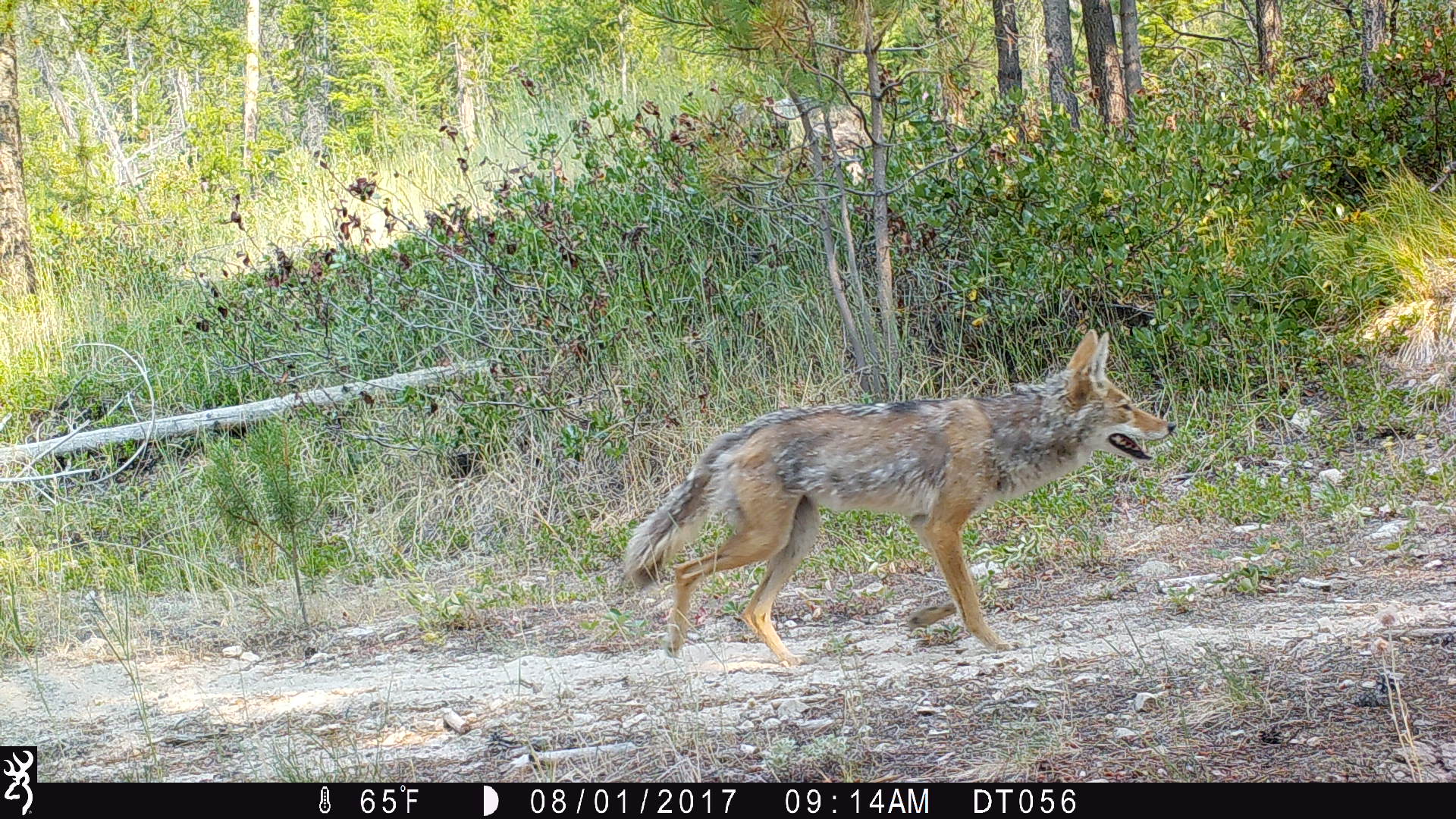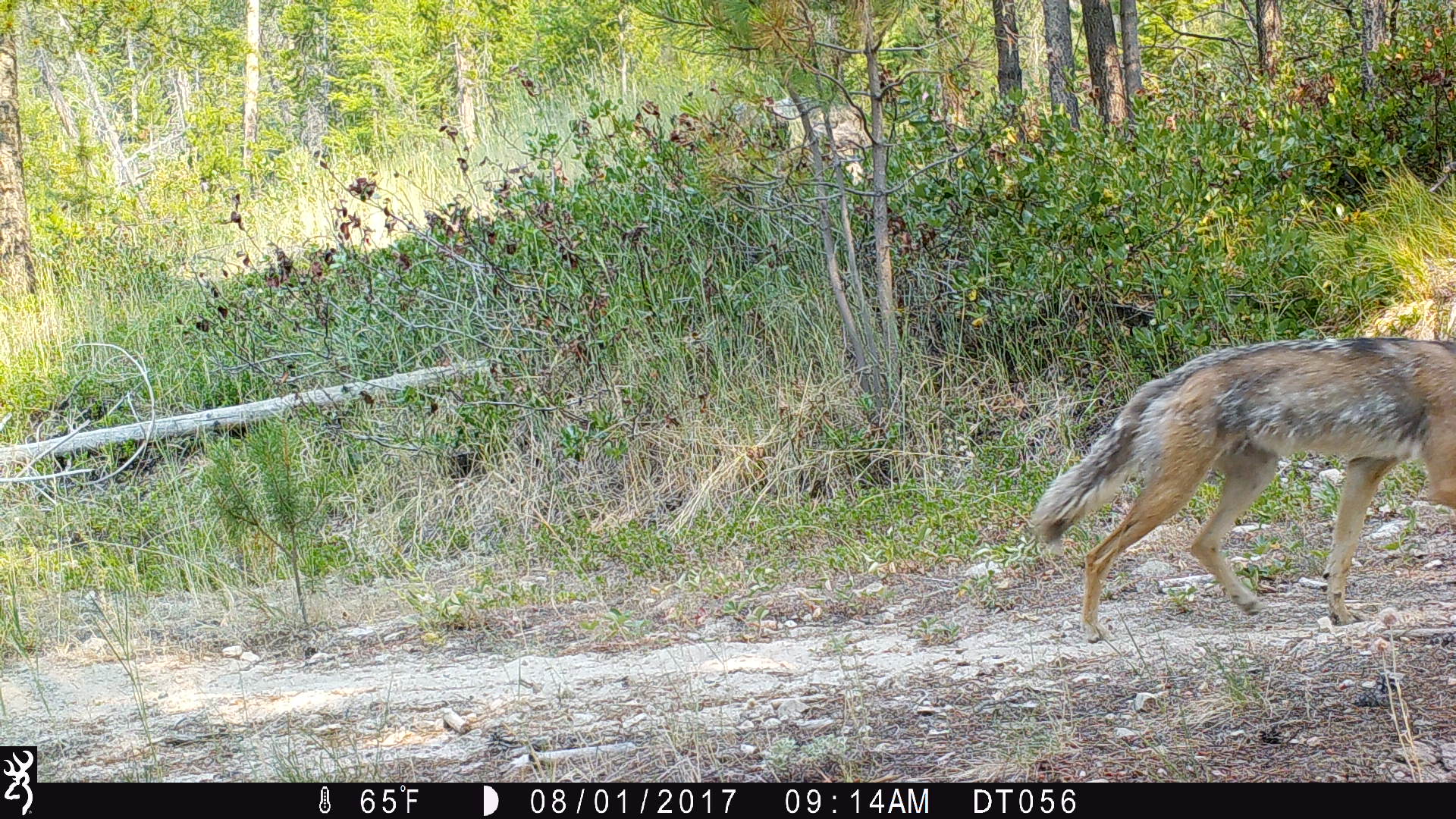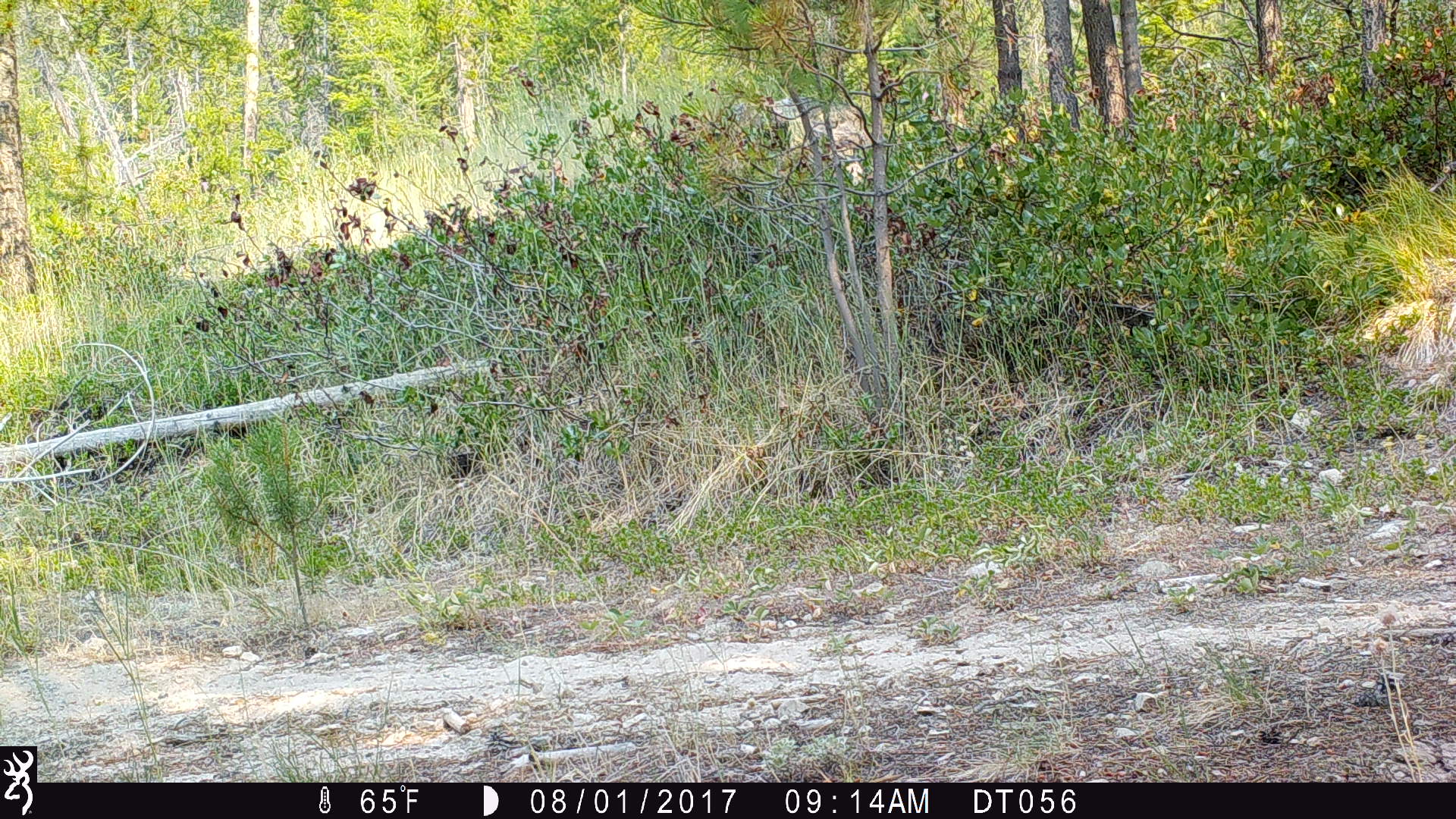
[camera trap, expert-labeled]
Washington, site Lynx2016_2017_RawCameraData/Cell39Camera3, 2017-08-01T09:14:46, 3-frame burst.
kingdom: Animalia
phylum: Chordata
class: Mammalia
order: Carnivora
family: Canidae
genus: Canis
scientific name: Canis latrans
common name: coyote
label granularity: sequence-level